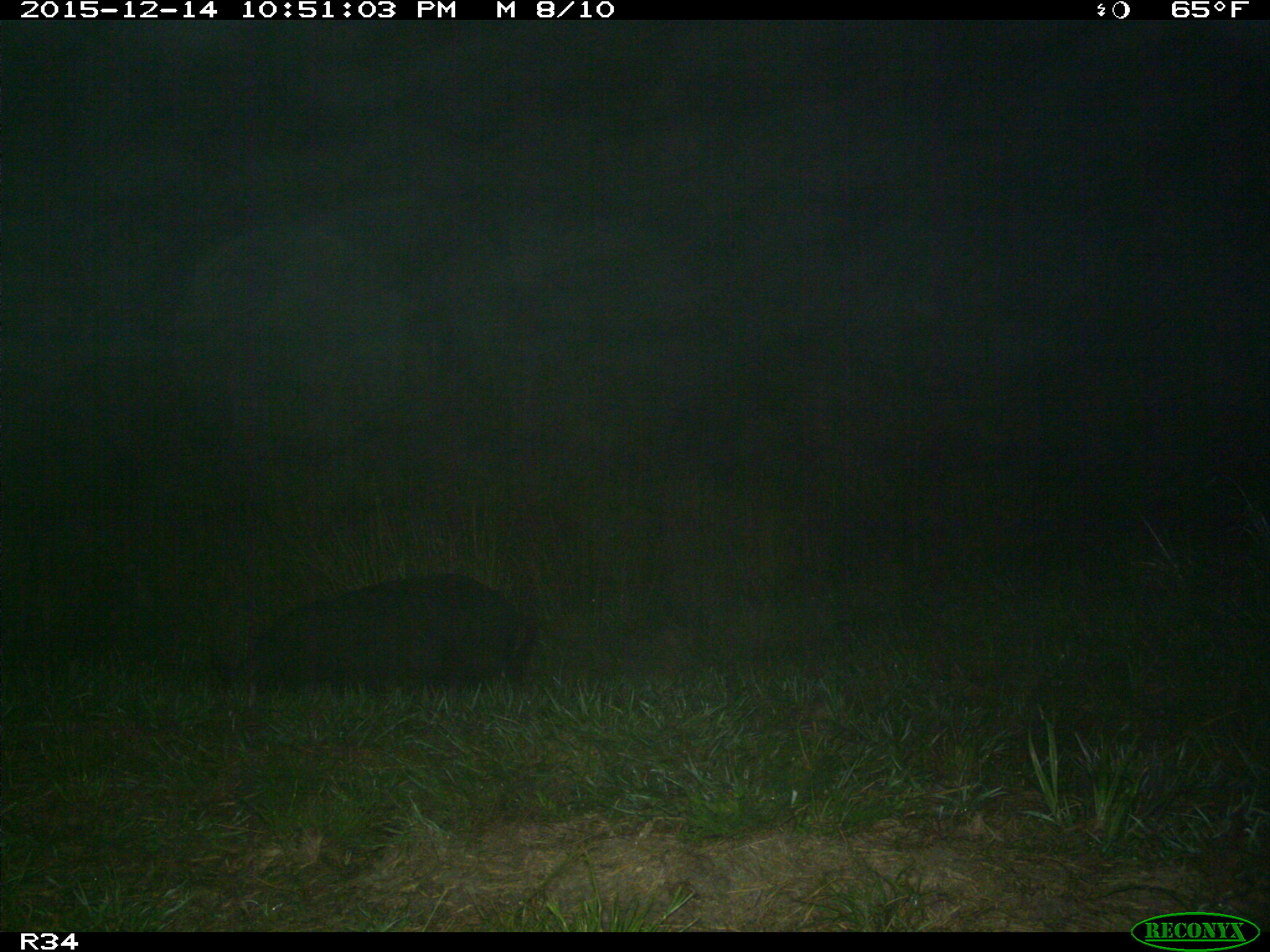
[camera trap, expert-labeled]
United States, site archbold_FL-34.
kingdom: Animalia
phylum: Chordata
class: Mammalia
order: Artiodactyla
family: Suidae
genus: Sus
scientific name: Sus scrofa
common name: wild boar